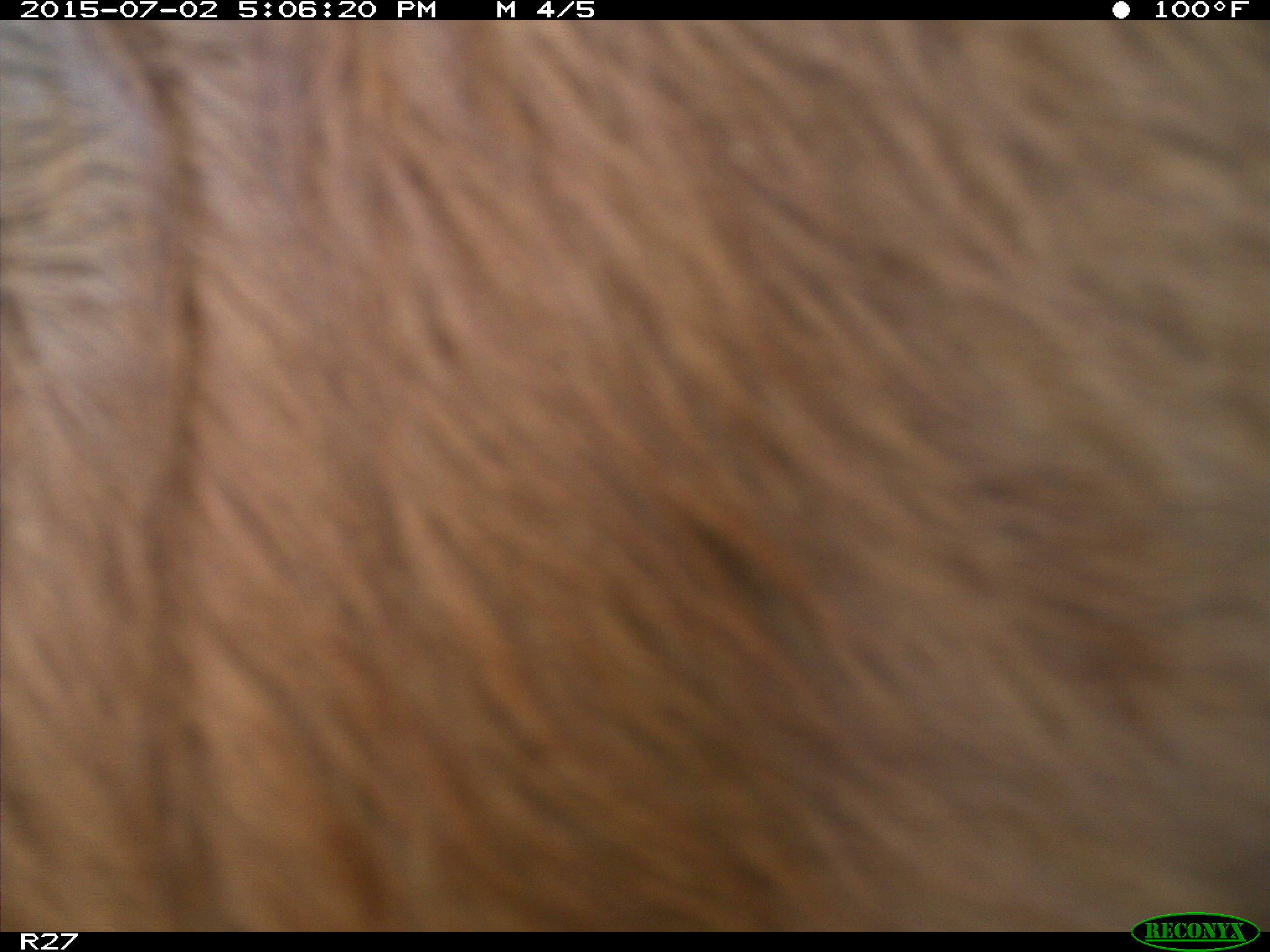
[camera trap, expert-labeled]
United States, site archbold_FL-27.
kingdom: Animalia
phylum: Chordata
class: Mammalia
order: Artiodactyla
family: Bovidae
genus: Bos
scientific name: Bos taurus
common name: domestic cow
Bos taurus (domestic cow).